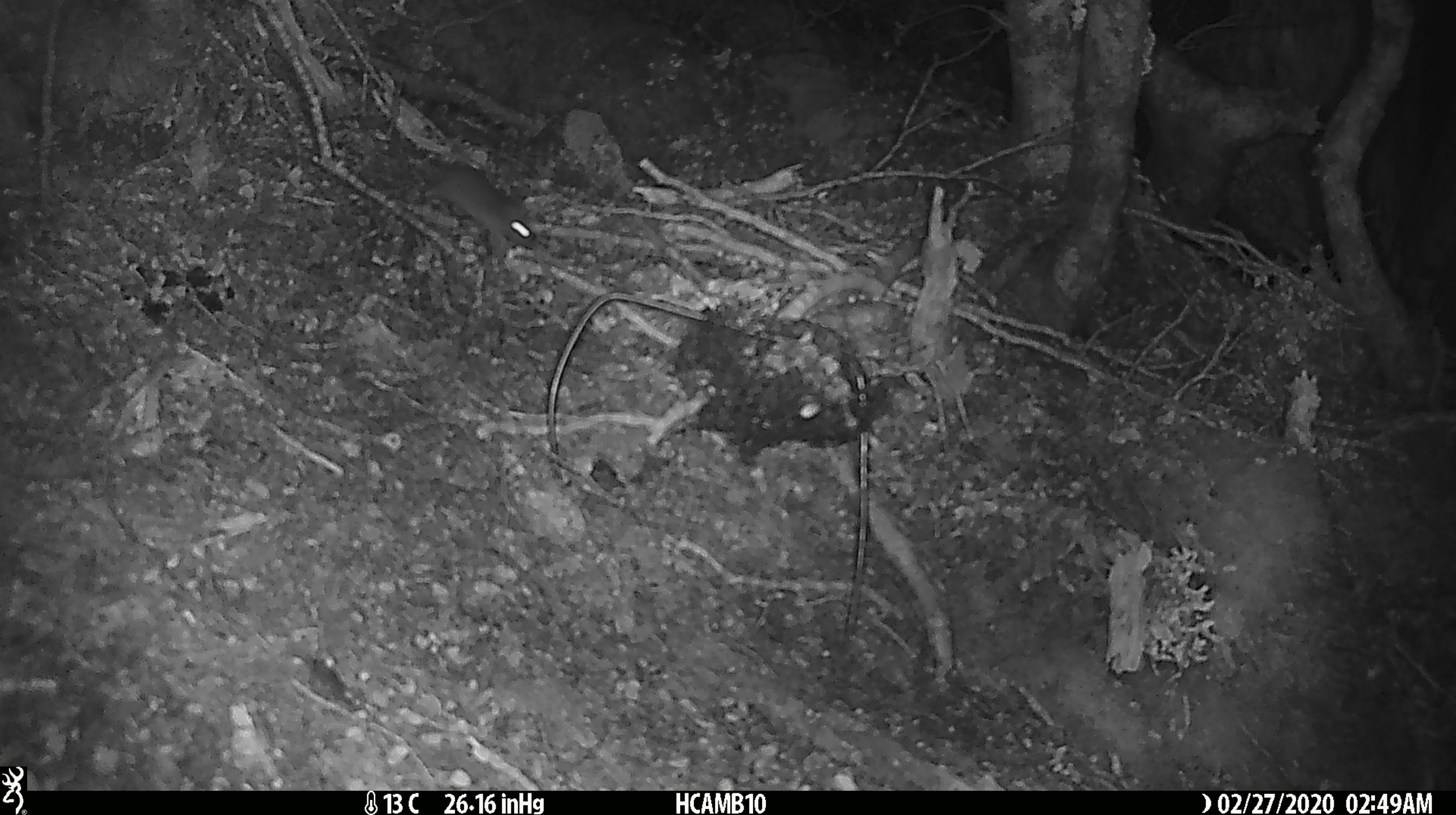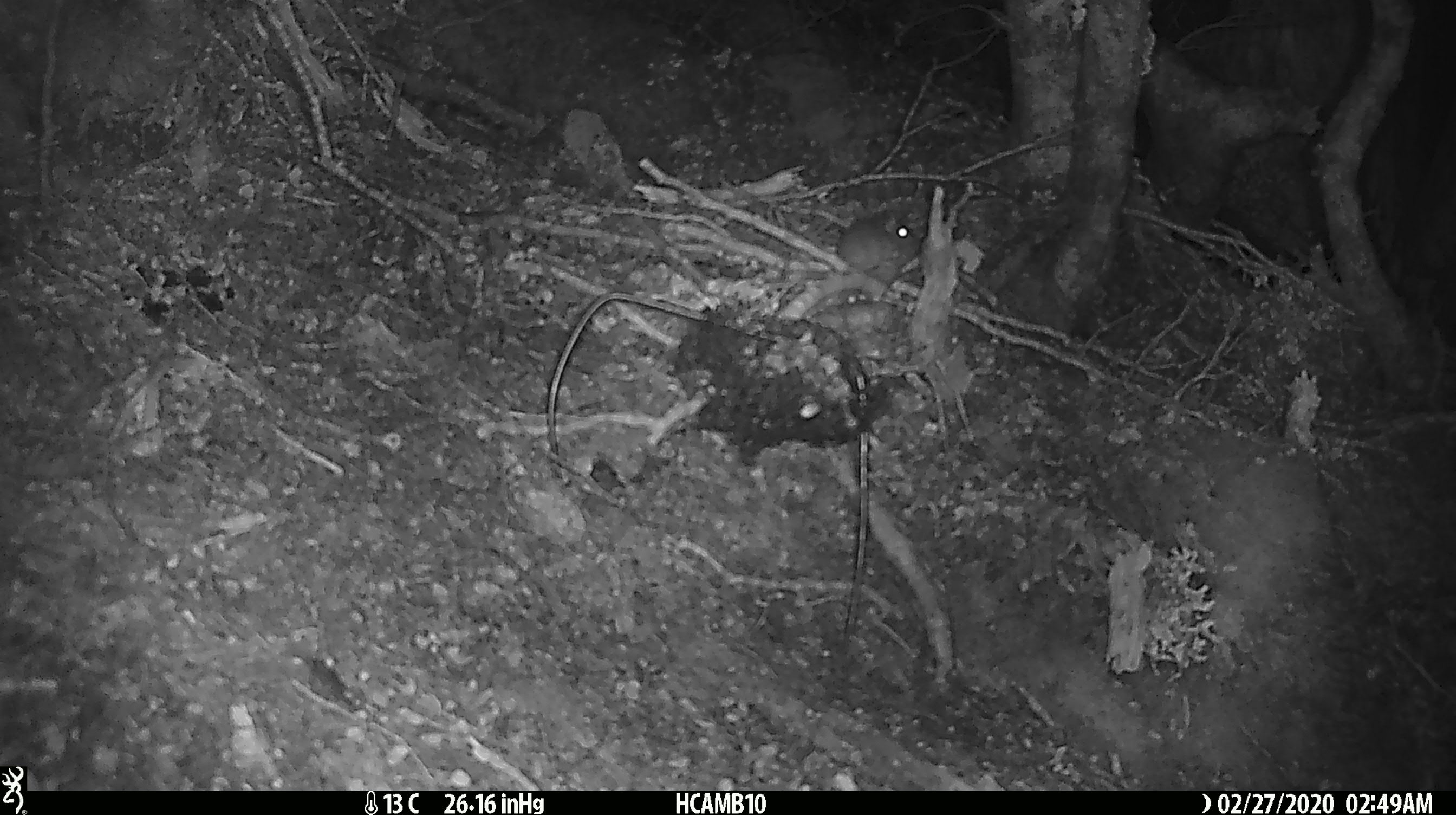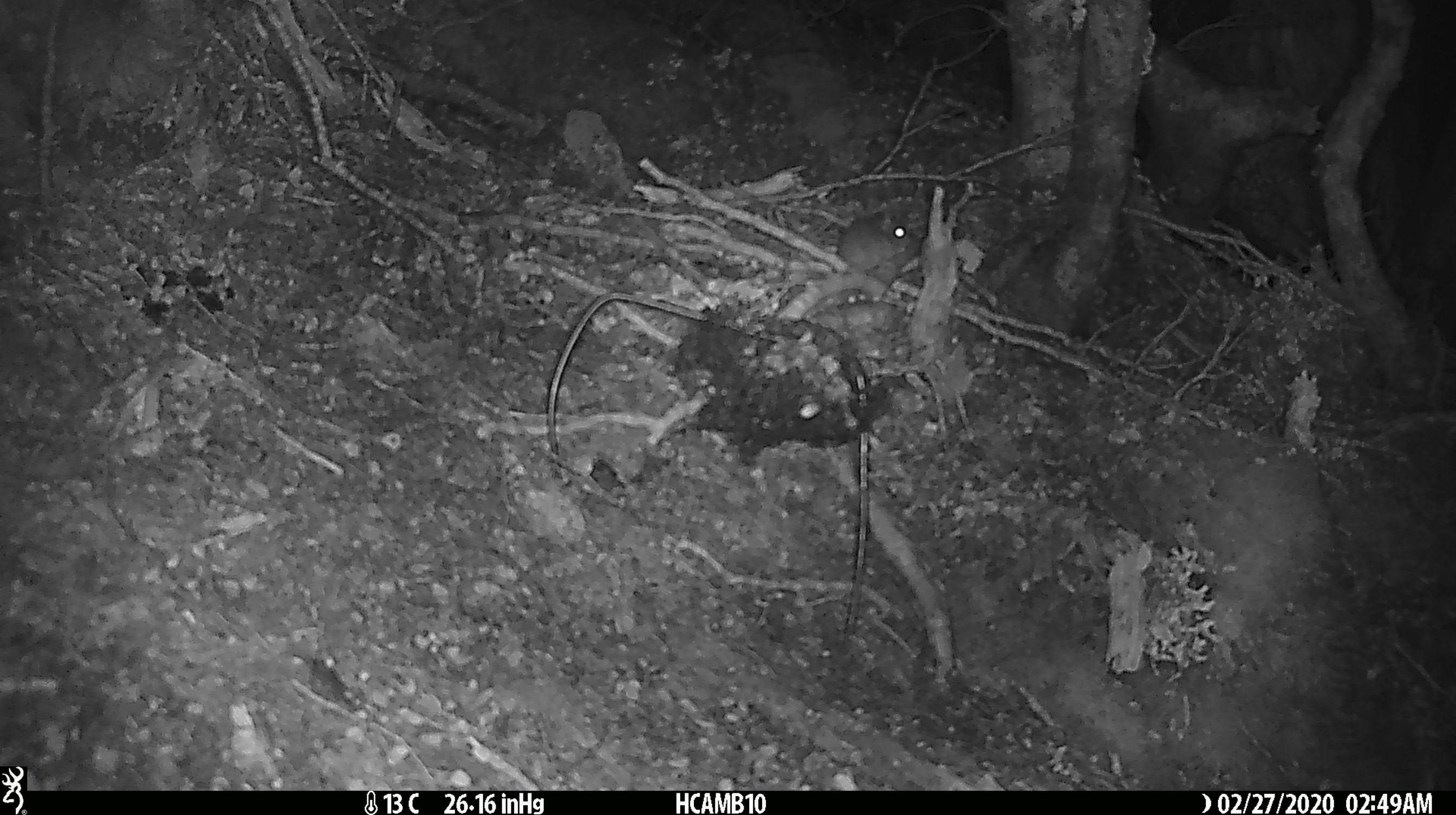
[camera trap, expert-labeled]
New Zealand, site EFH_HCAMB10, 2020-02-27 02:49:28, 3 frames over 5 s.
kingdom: Animalia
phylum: Chordata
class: Mammalia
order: Rodentia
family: Muridae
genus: Mus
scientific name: Mus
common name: mouse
Mouse (Mus).